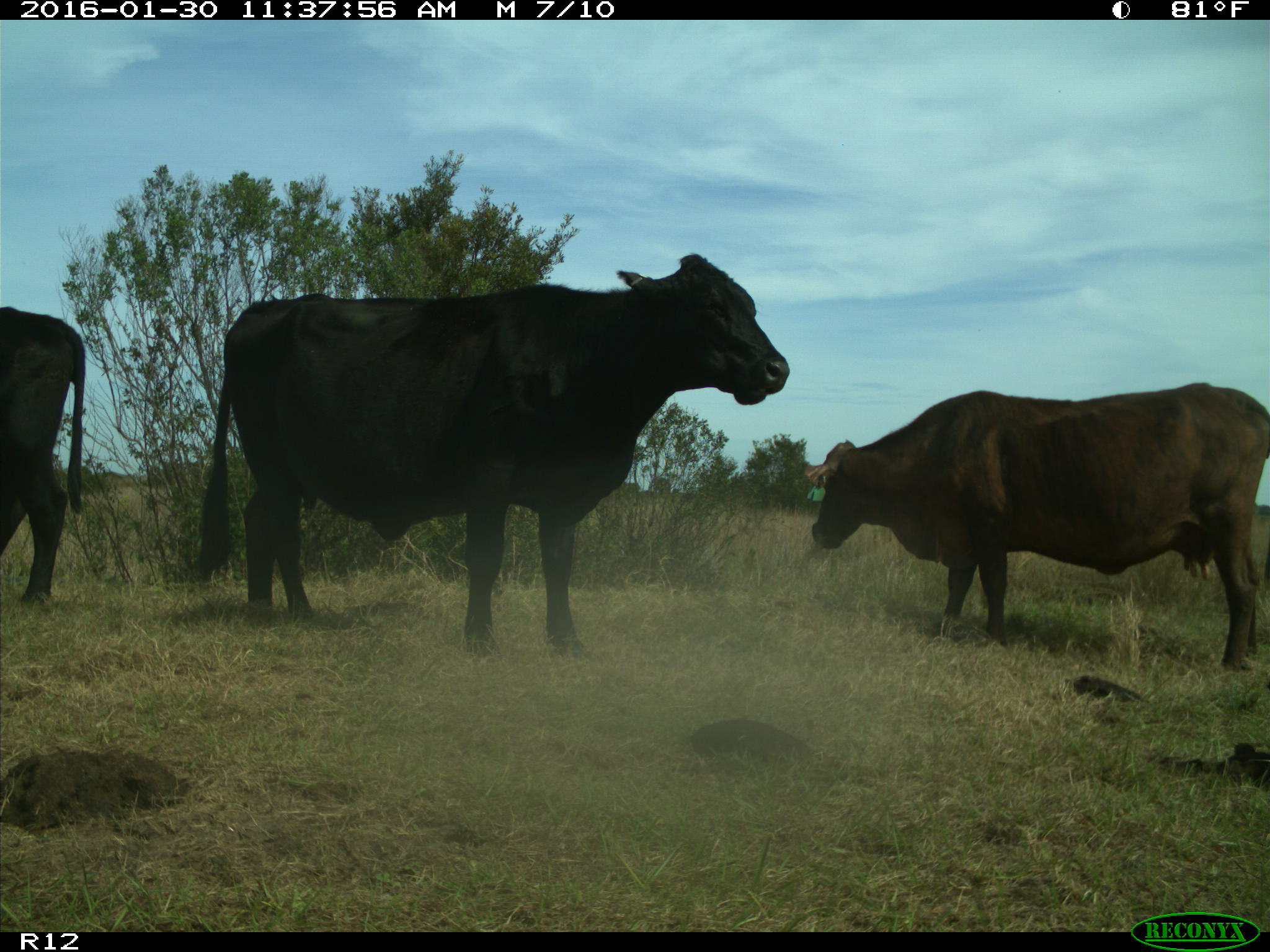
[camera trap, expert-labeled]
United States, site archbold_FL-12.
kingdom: Animalia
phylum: Chordata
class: Mammalia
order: Artiodactyla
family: Bovidae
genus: Bos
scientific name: Bos taurus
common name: domestic cow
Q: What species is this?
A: Bos taurus (domestic cow).